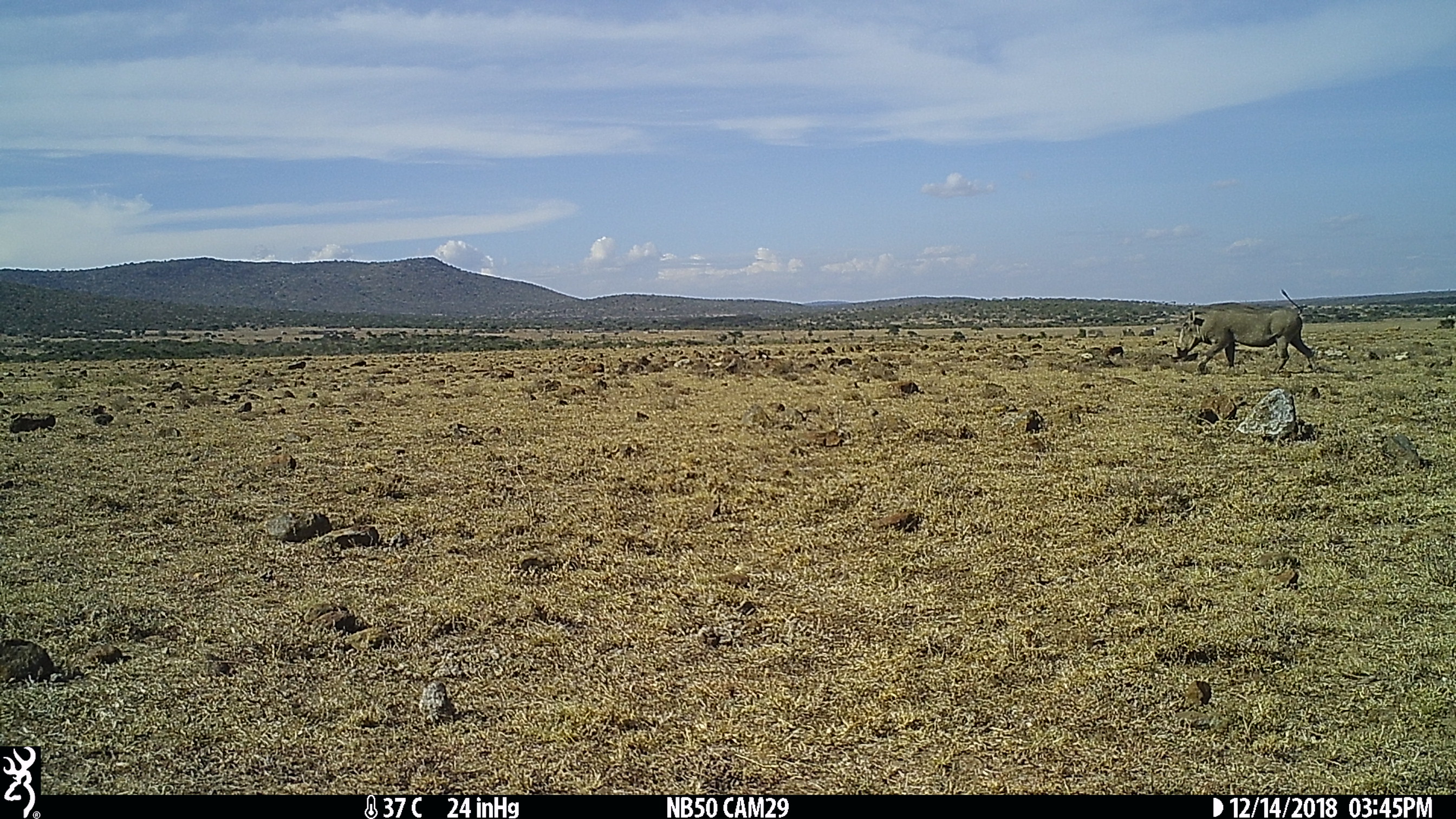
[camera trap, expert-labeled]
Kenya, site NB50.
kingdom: Animalia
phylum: Chordata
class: Mammalia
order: Artiodactyla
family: Suidae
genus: Phacochoerus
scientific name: Phacochoerus africanus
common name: common warthog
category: warthog